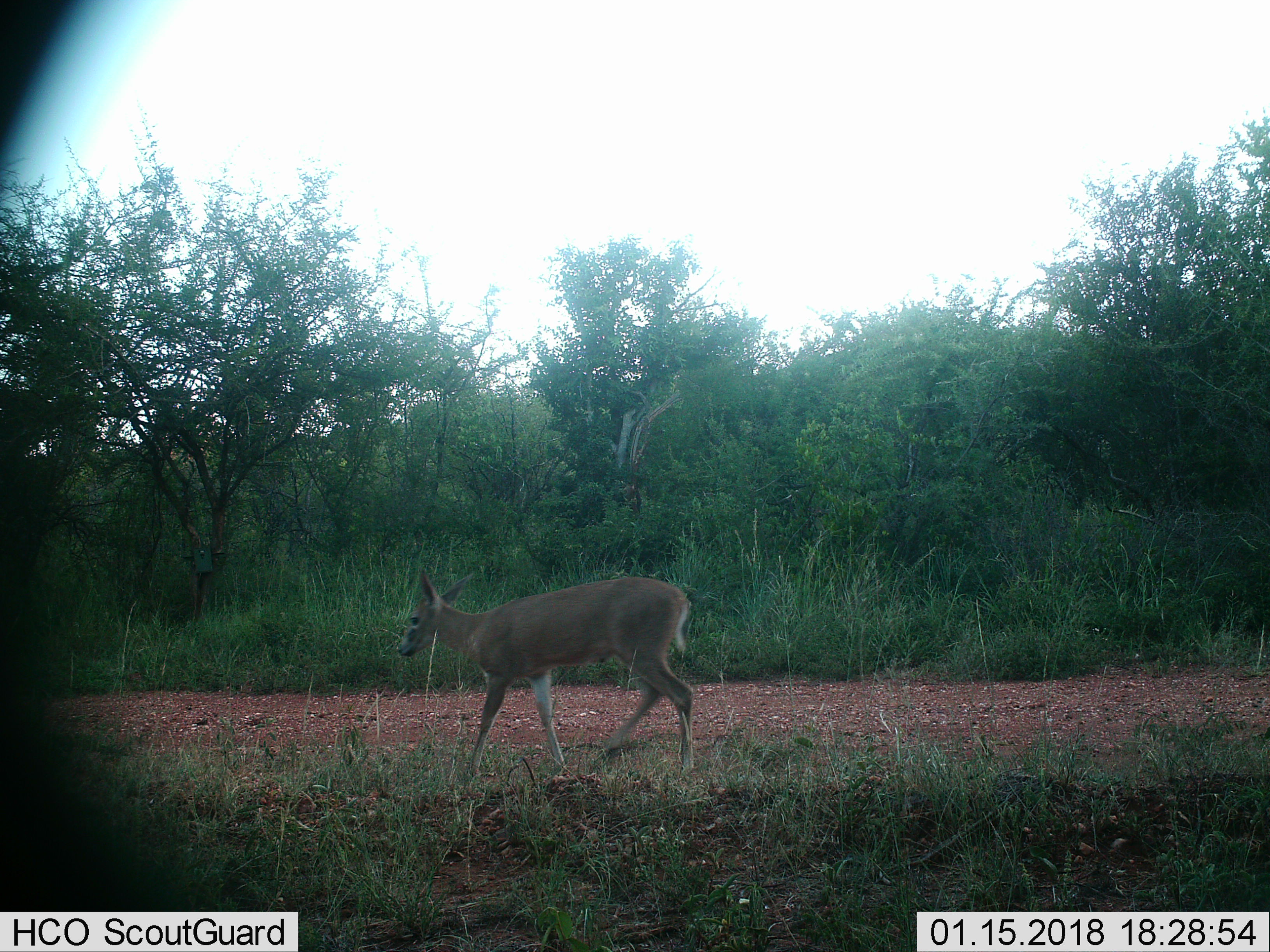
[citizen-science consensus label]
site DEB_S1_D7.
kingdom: Animalia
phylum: Chordata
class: Mammalia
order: Artiodactyla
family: Bovidae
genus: Sylvicapra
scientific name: Sylvicapra grimmia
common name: common duiker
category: duikercommongrey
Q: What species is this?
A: Duikercommongrey (common duiker) (Sylvicapra grimmia).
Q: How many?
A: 1.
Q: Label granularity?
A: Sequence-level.